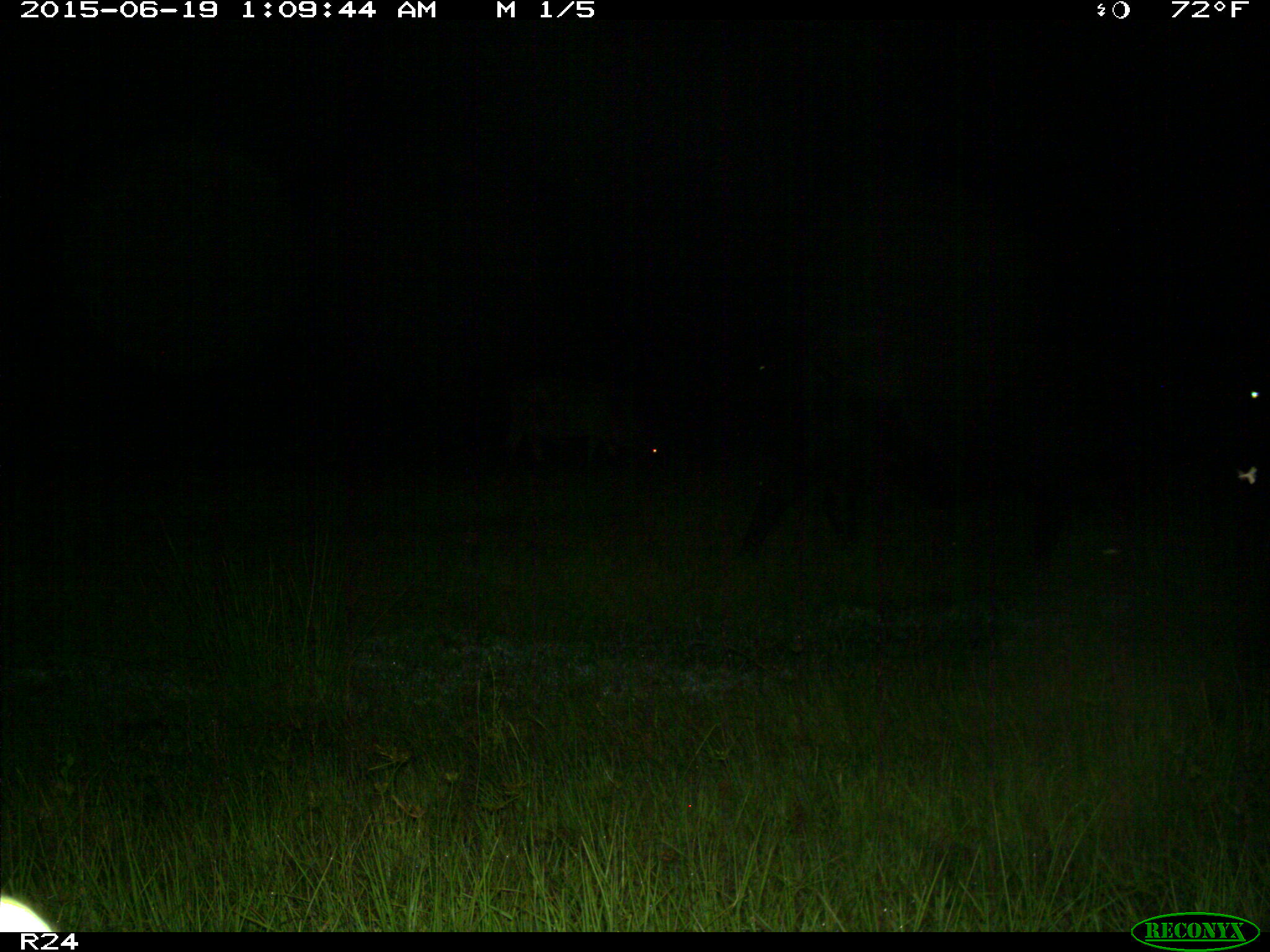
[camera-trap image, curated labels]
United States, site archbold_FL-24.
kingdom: Animalia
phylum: Chordata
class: Mammalia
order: Artiodactyla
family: Bovidae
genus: Bos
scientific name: Bos taurus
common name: domestic cow